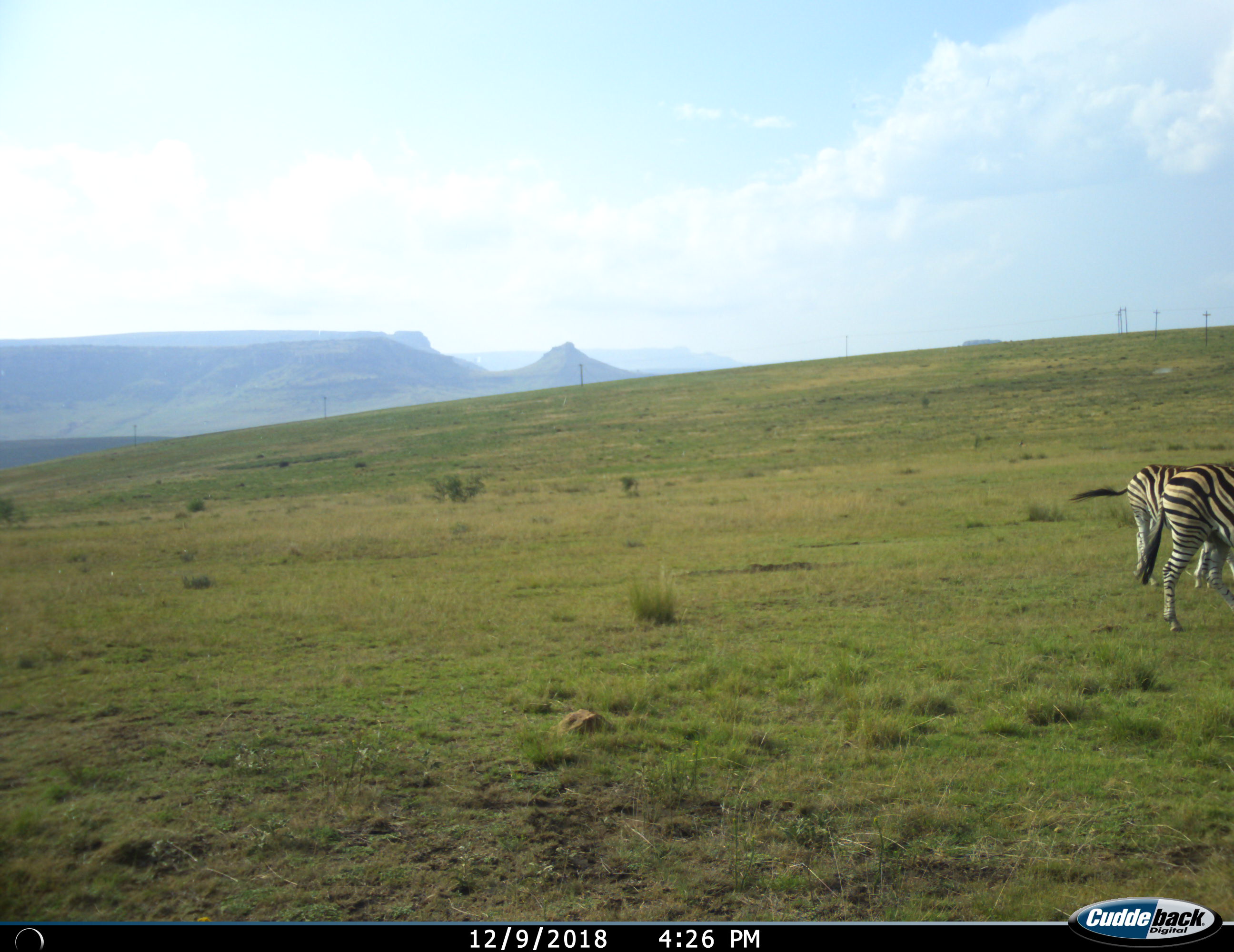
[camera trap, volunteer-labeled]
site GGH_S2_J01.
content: unidentified animal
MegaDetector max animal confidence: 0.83